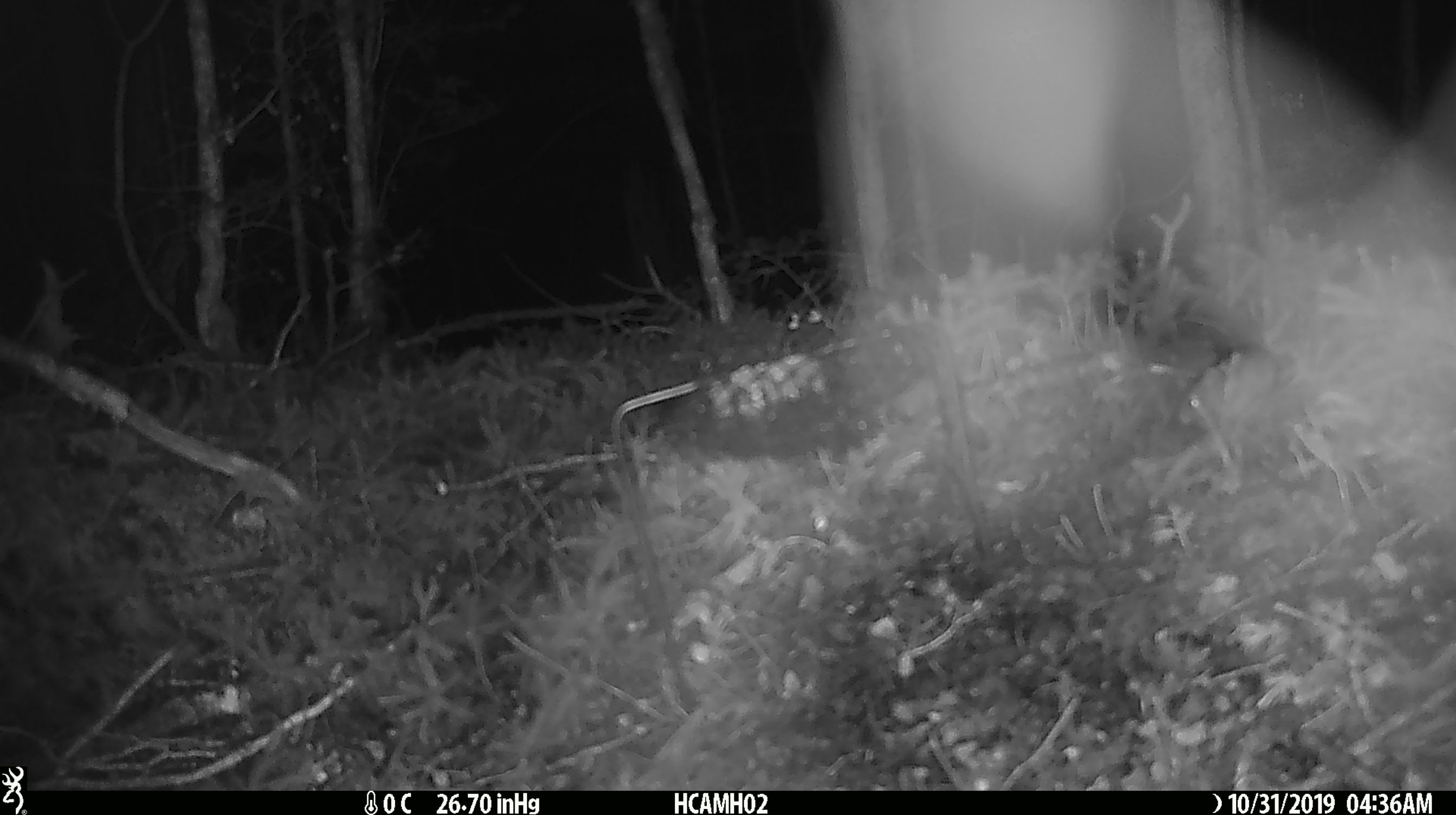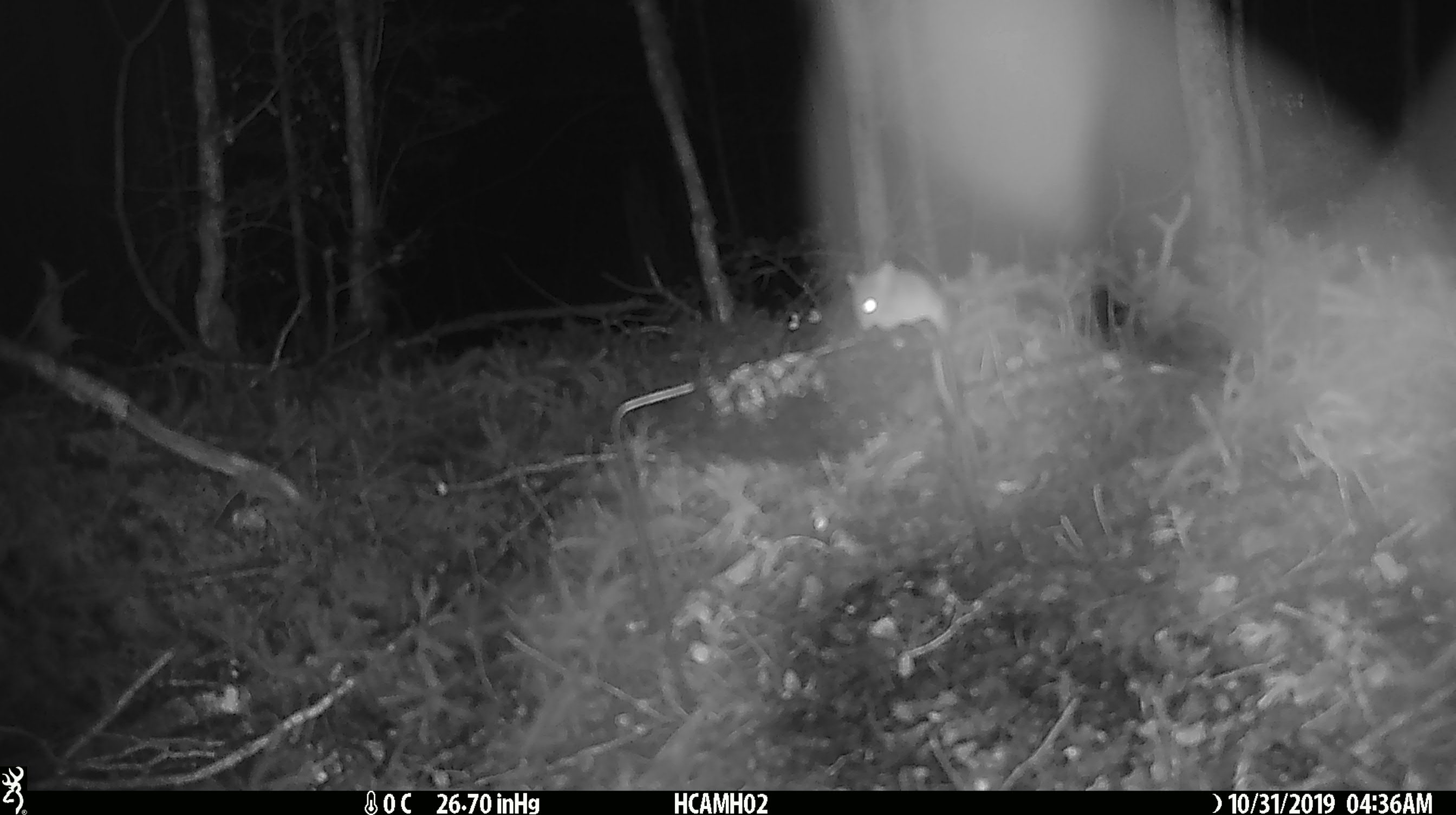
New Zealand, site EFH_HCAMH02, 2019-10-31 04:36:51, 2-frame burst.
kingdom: Animalia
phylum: Chordata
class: Mammalia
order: Rodentia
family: Muridae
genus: Mus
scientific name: Mus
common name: mouse